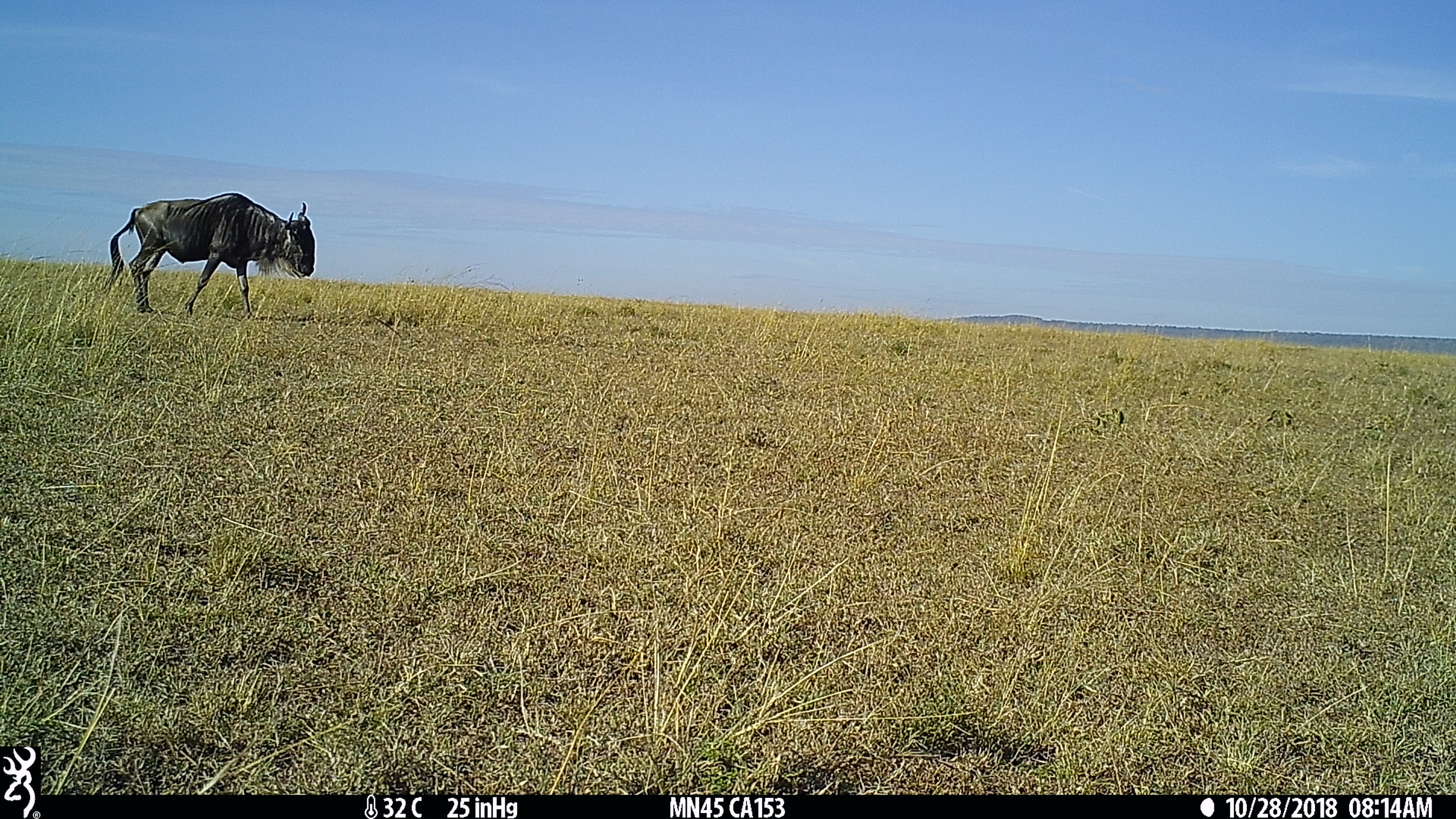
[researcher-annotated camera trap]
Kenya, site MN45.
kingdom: Animalia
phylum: Chordata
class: Mammalia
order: Artiodactyla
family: Bovidae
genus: Connochaetes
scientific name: Connochaetes taurinus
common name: blue wildebeest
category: wildebeest